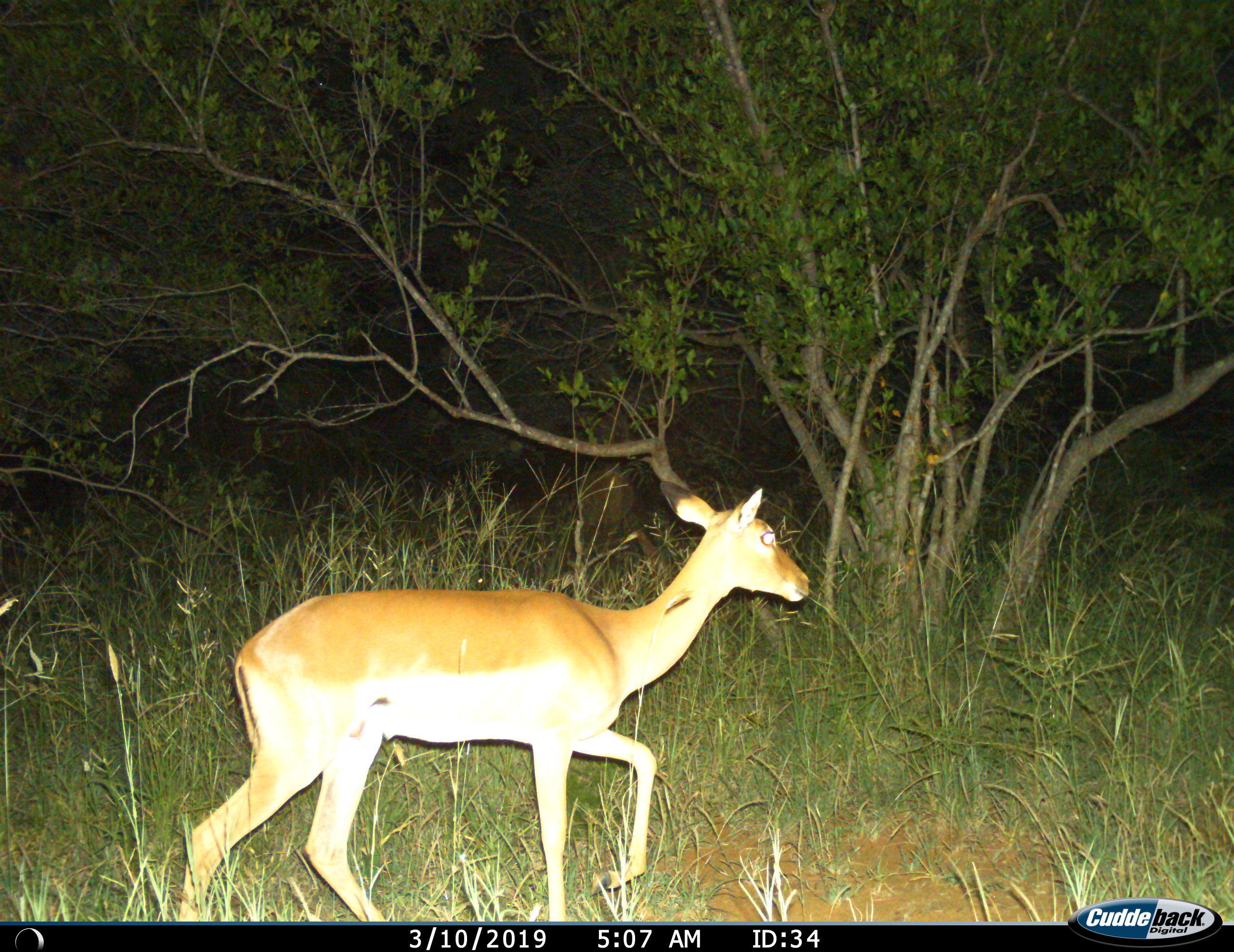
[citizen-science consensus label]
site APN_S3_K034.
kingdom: Animalia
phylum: Chordata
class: Mammalia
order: Artiodactyla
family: Bovidae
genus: Aepyceros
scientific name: Aepyceros melampus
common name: impala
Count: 1.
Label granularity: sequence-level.